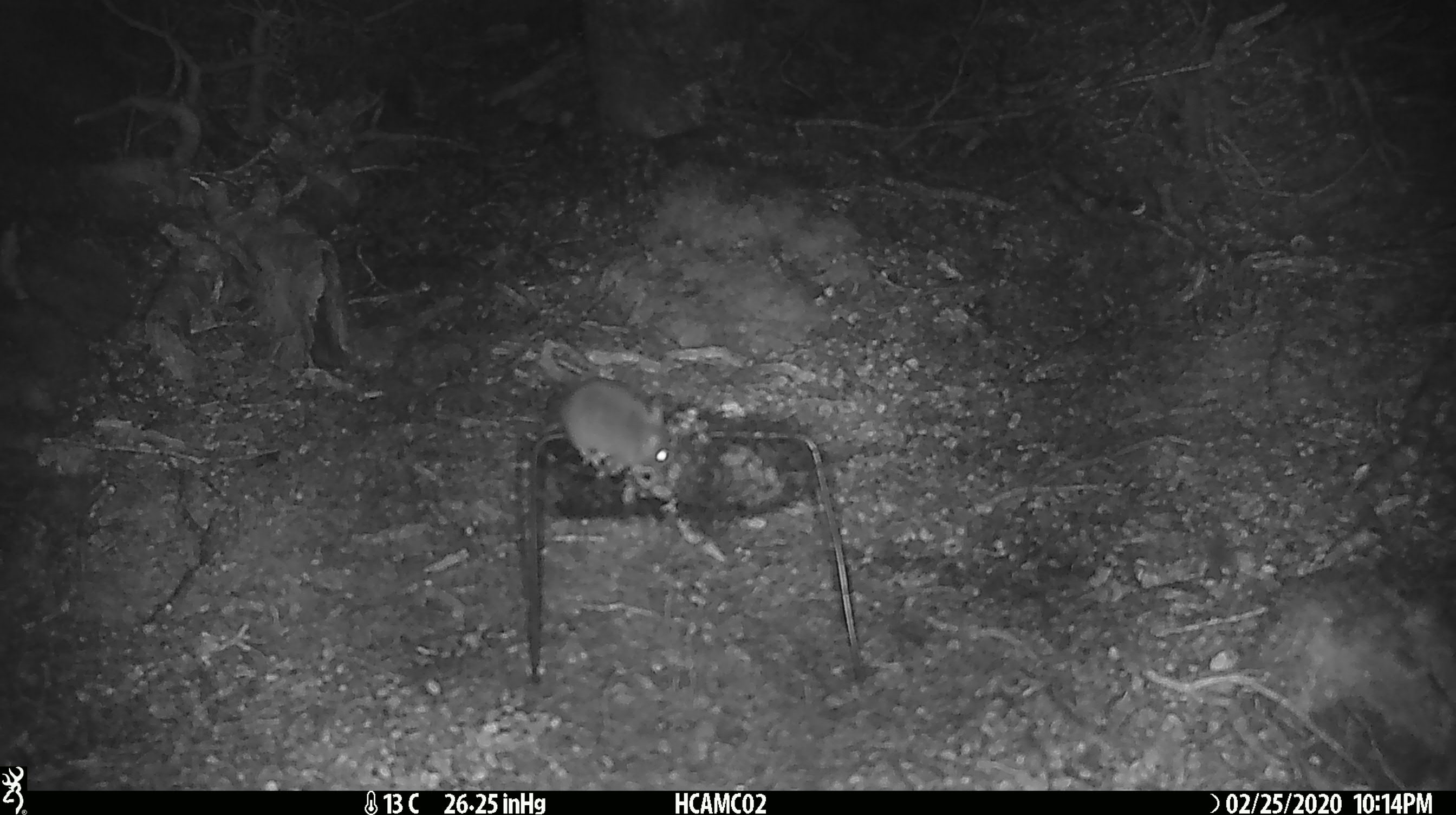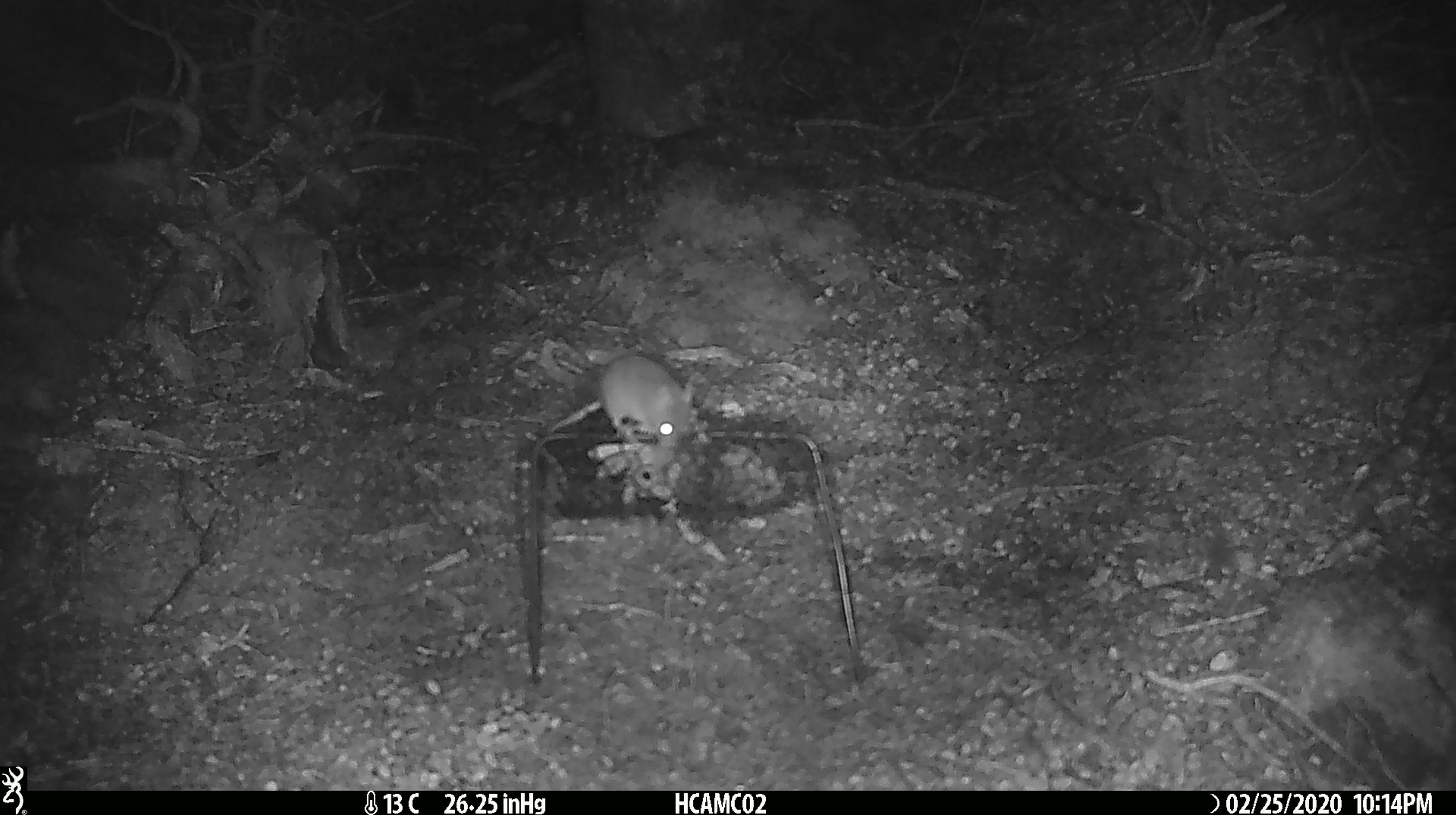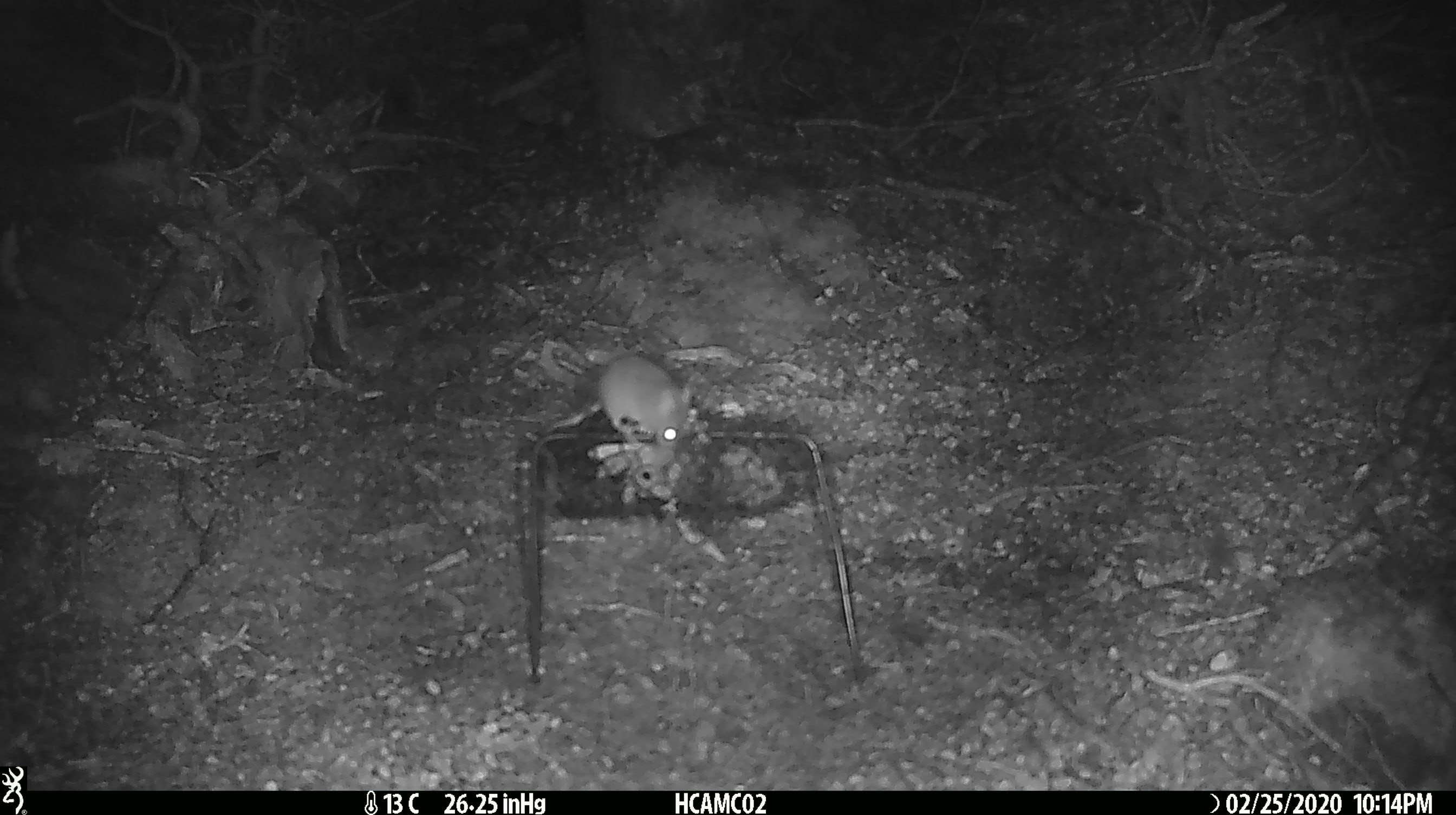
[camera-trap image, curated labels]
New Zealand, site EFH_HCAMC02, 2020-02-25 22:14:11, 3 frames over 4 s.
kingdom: Animalia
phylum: Chordata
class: Mammalia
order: Rodentia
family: Muridae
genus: Mus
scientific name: Mus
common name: mouse